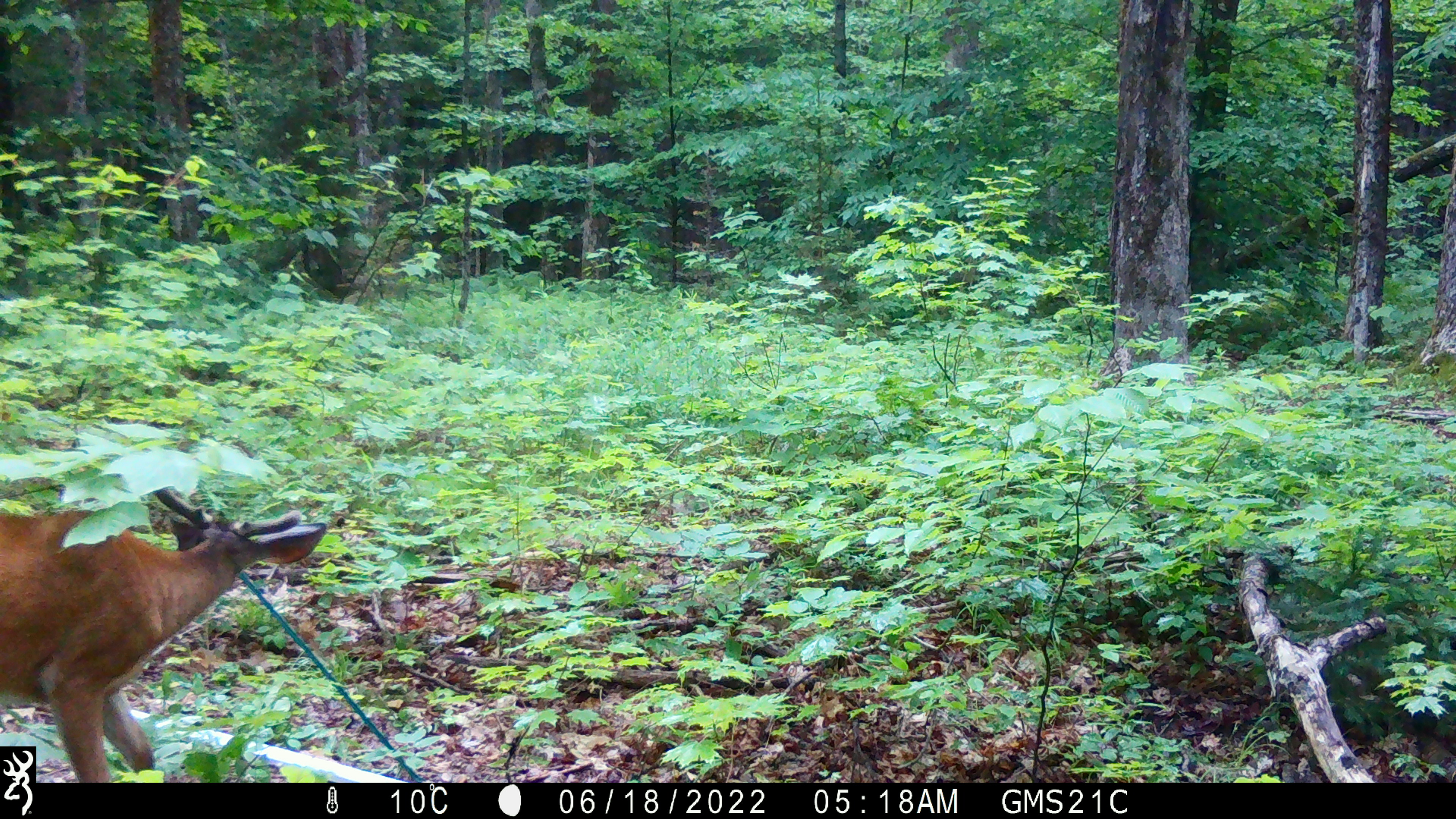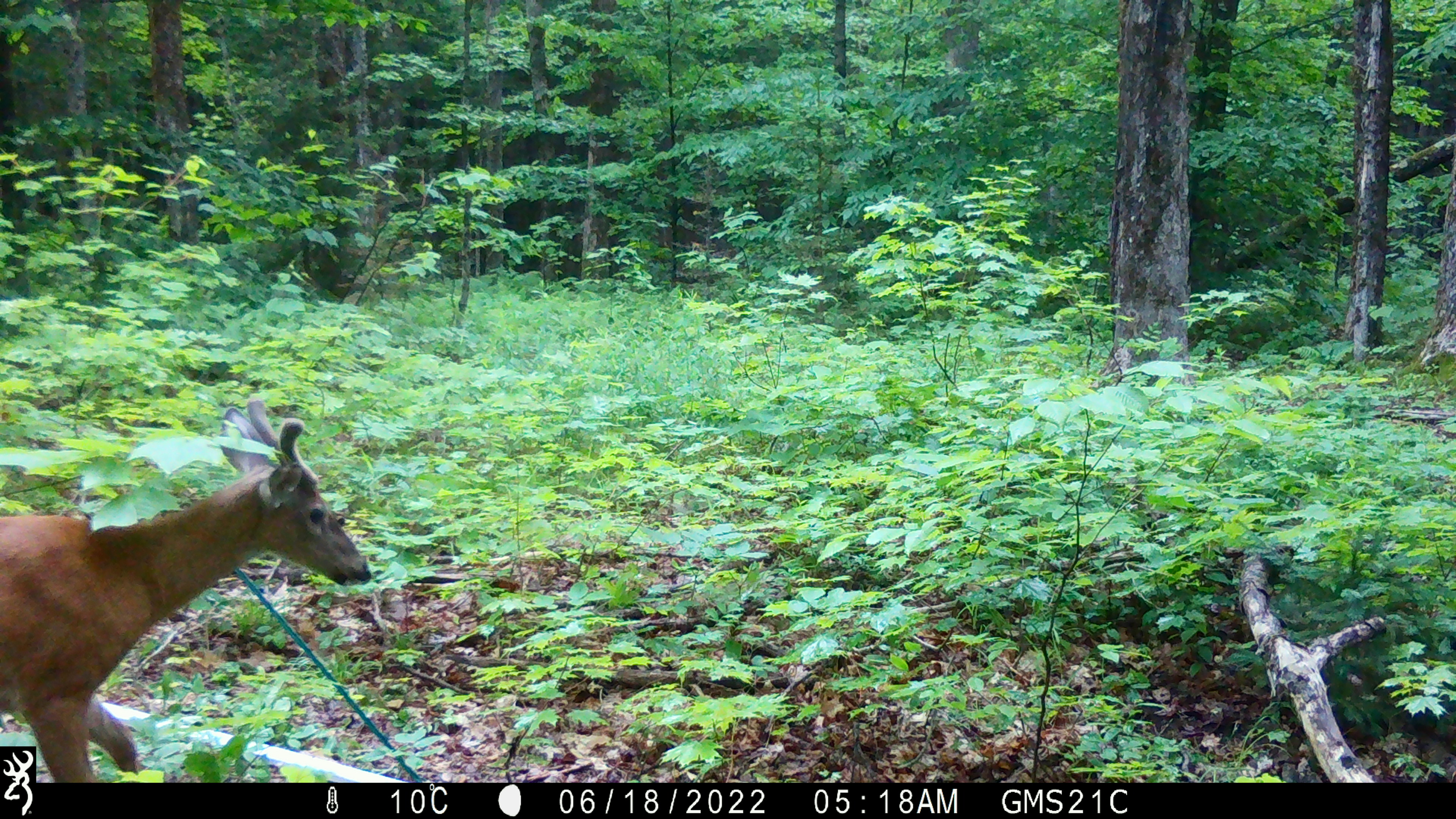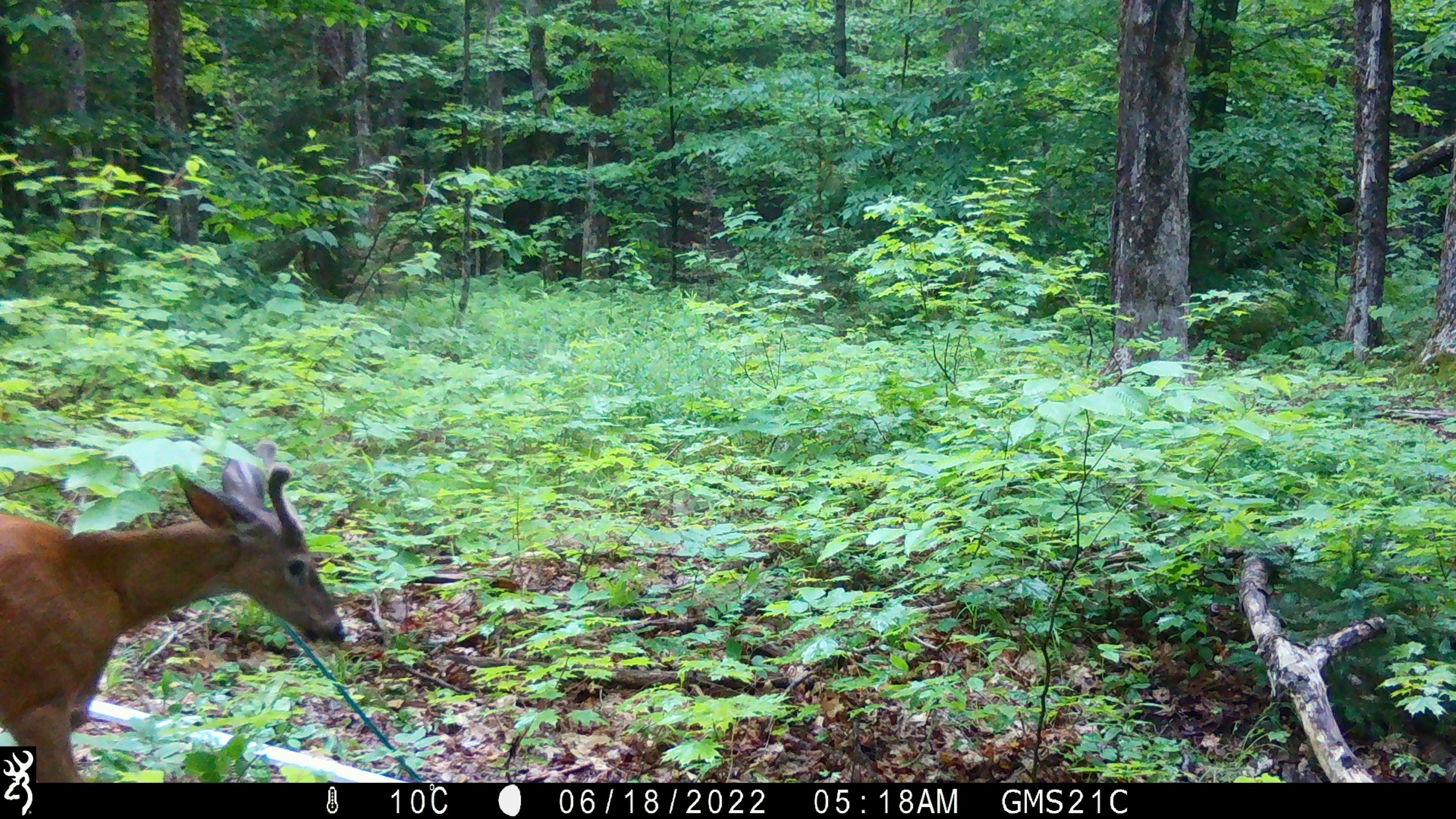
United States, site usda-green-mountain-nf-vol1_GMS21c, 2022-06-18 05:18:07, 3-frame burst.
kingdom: Animalia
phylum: Chordata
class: Mammalia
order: Artiodactyla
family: Cervidae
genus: Odocoileus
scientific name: Odocoileus virginianus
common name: white-tailed deer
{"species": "white-tailed deer (Odocoileus virginianus)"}